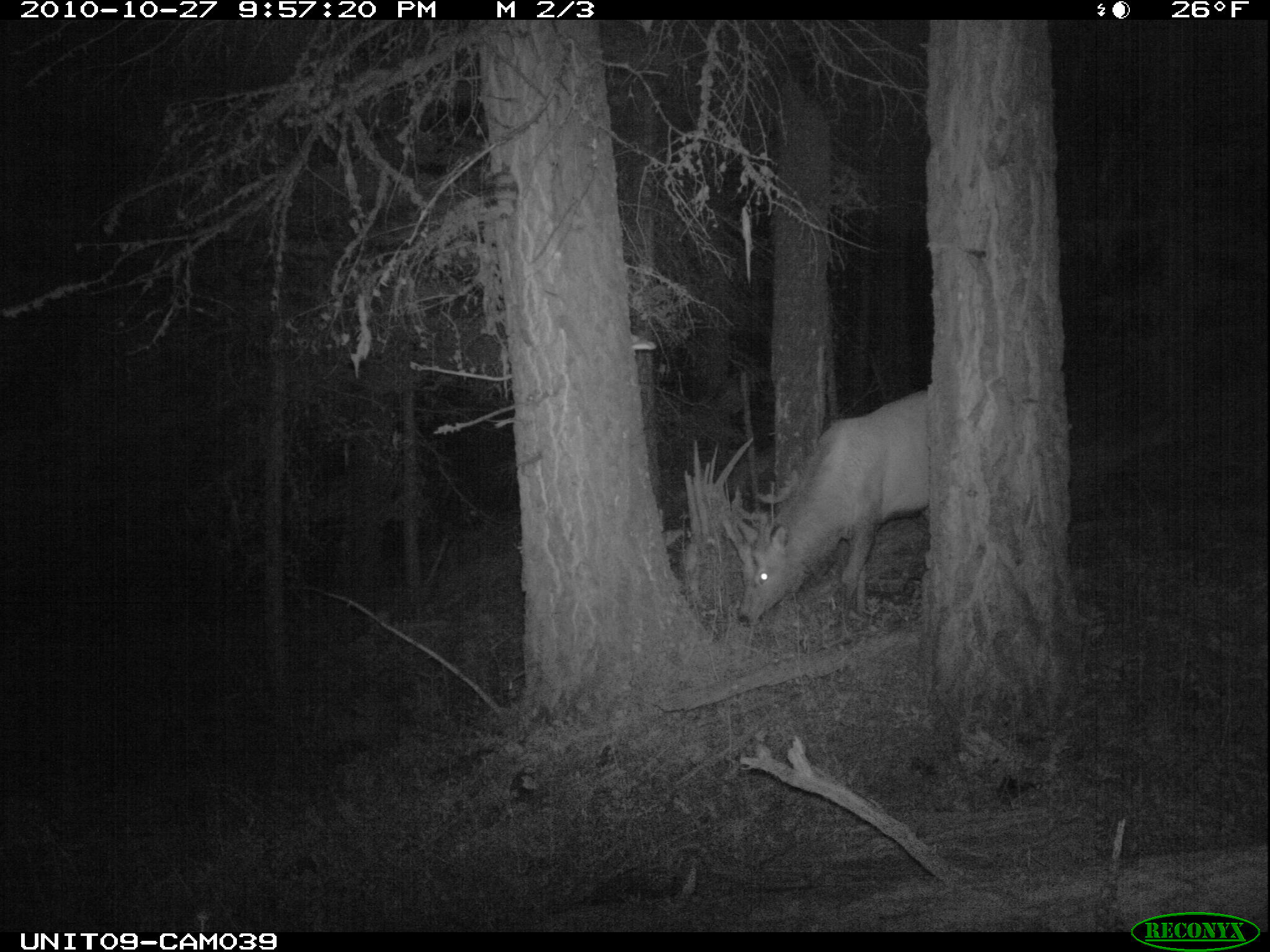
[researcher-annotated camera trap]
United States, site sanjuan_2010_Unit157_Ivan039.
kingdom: Animalia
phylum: Chordata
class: Mammalia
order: Artiodactyla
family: Cervidae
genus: Cervus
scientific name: Cervus elaphus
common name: red deer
Cervus elaphus (red deer).